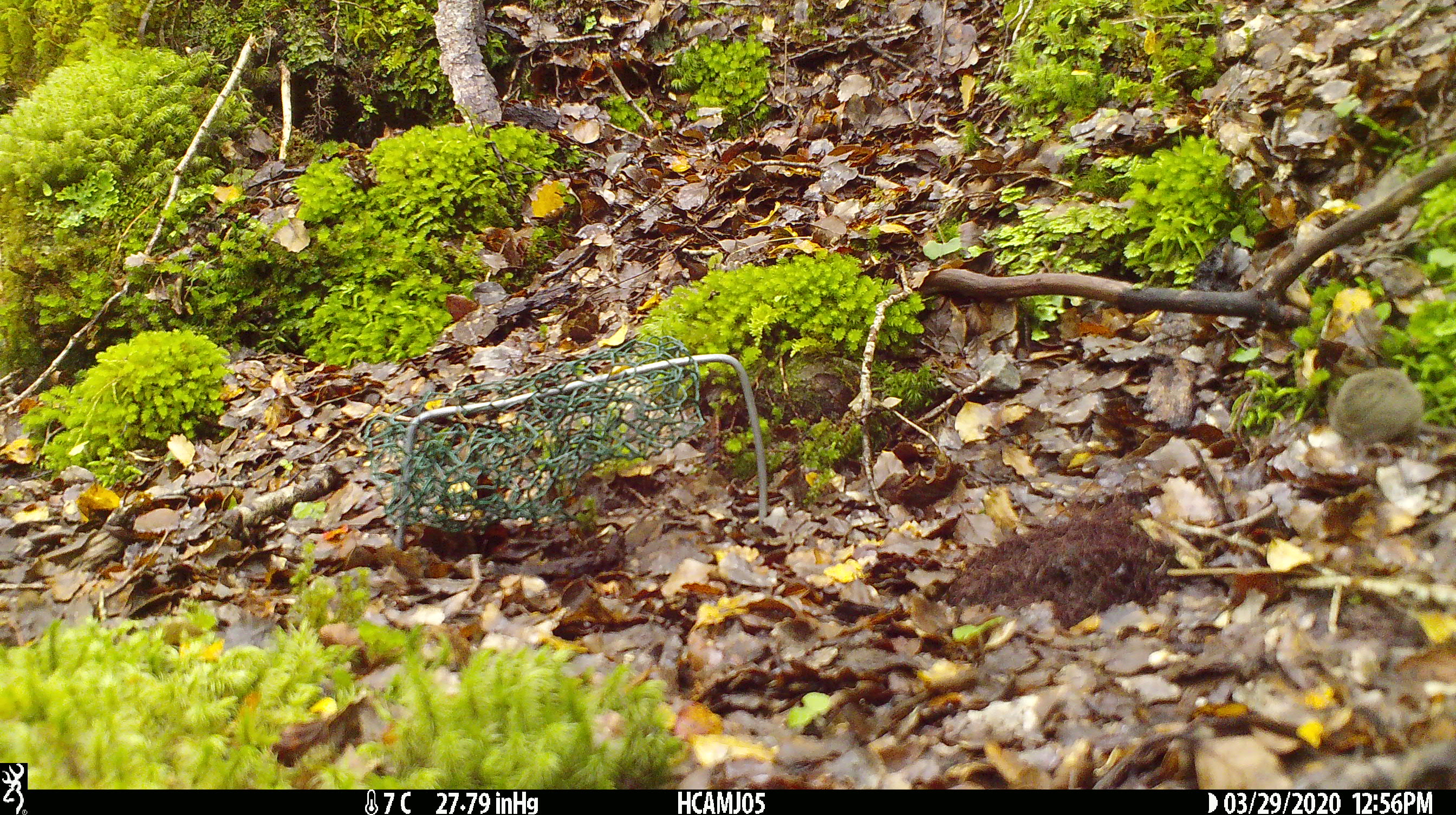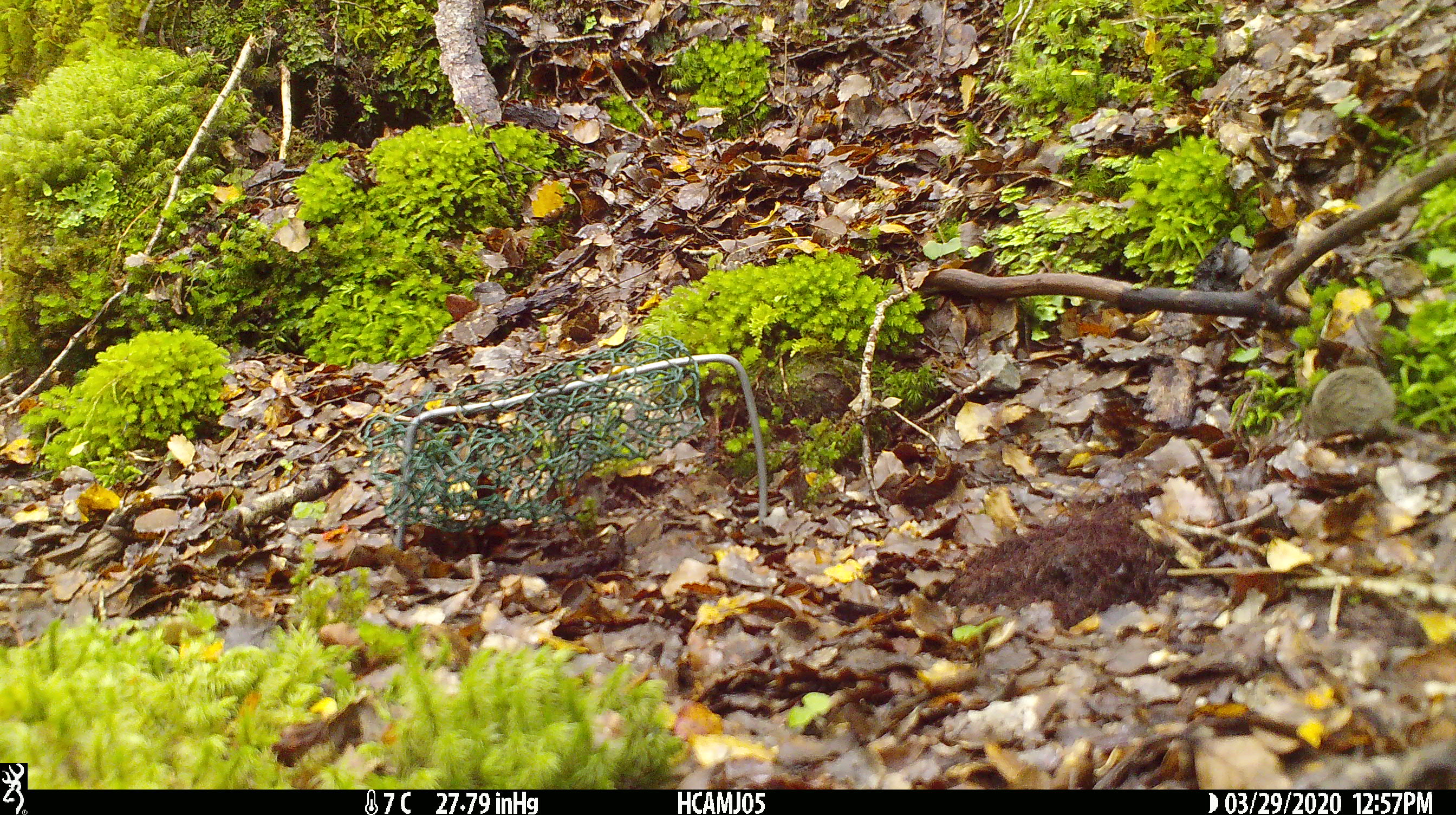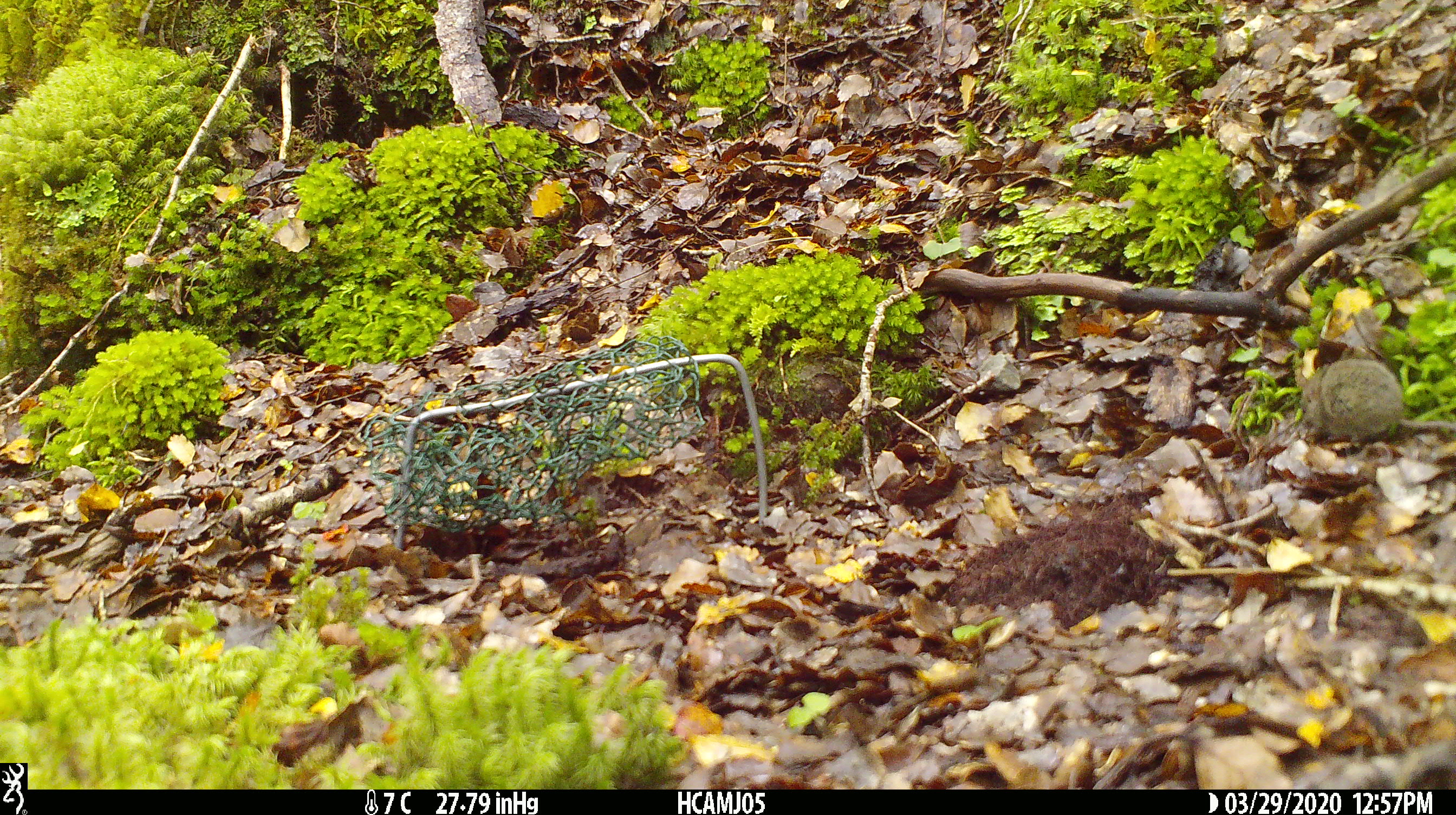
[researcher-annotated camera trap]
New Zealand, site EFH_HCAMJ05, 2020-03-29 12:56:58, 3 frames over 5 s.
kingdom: Animalia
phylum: Chordata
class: Mammalia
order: Rodentia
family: Muridae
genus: Mus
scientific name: Mus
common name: mouse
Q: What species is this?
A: Mouse (Mus).